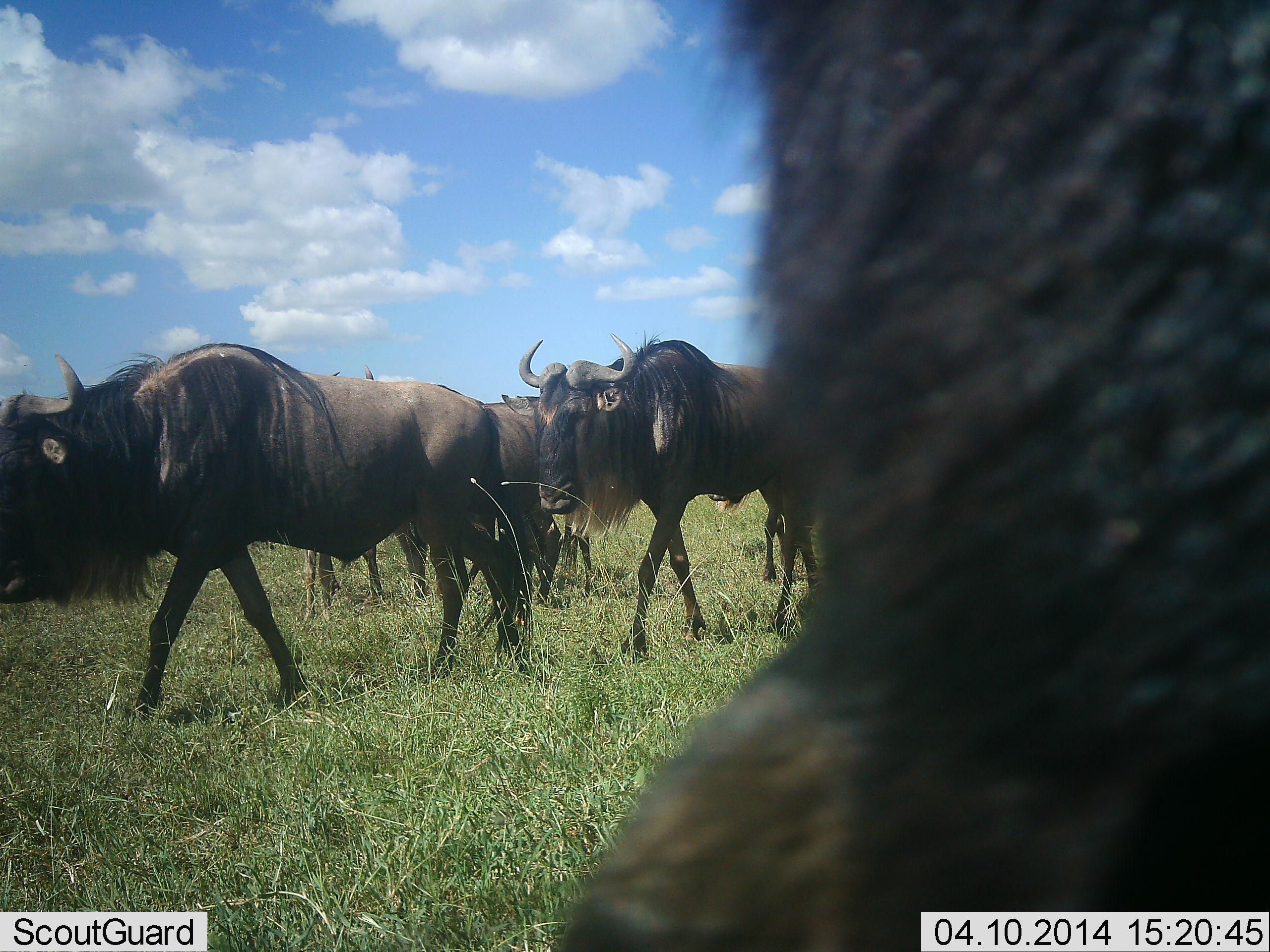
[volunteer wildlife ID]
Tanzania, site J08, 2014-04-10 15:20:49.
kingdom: Animalia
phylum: Chordata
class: Mammalia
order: Artiodactyla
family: Bovidae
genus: Connochaetes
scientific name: Connochaetes taurinus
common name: blue wildebeest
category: wildebeest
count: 6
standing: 10%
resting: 0%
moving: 100%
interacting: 0%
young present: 0%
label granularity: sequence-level